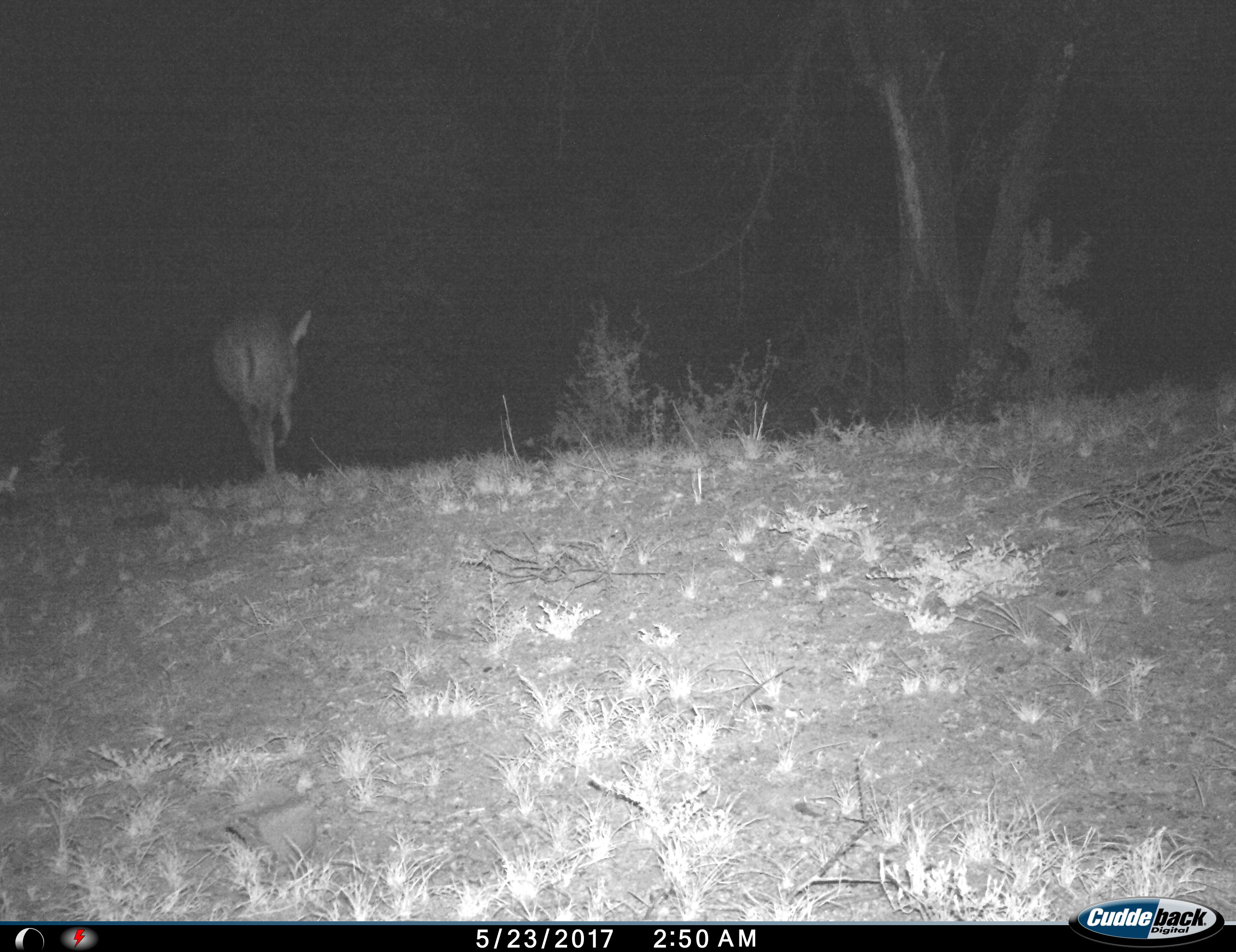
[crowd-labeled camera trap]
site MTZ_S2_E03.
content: unidentified animal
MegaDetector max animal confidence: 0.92